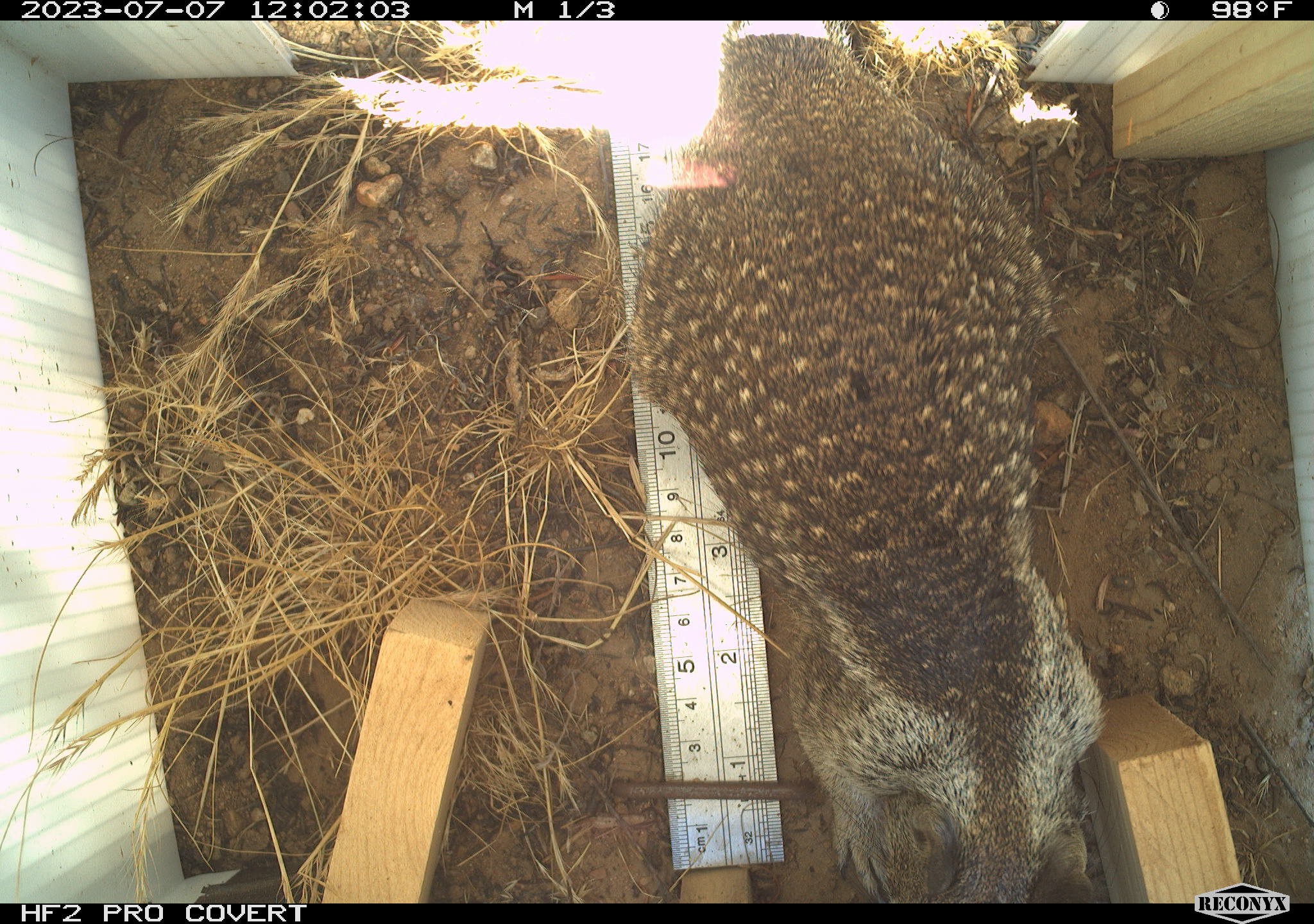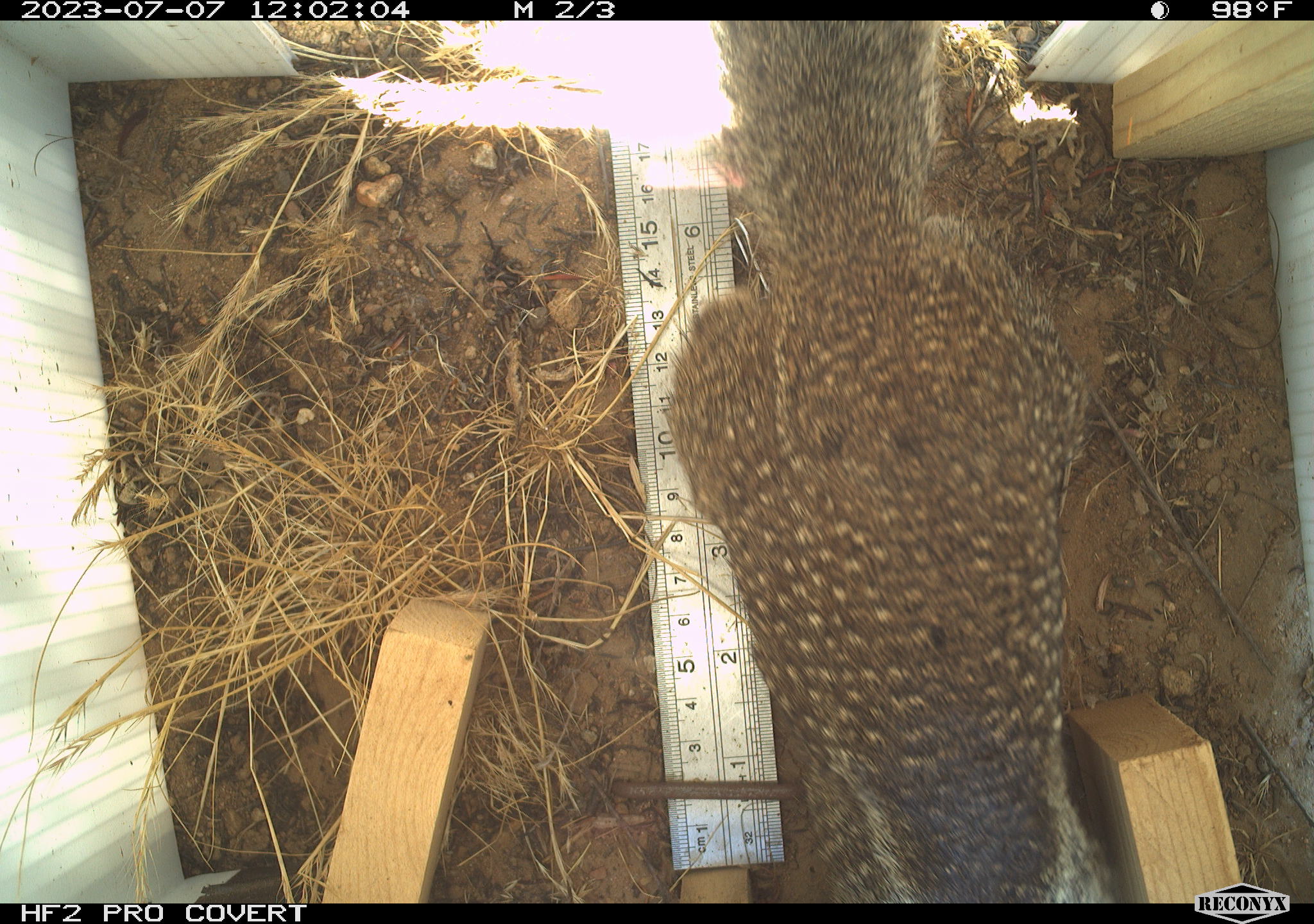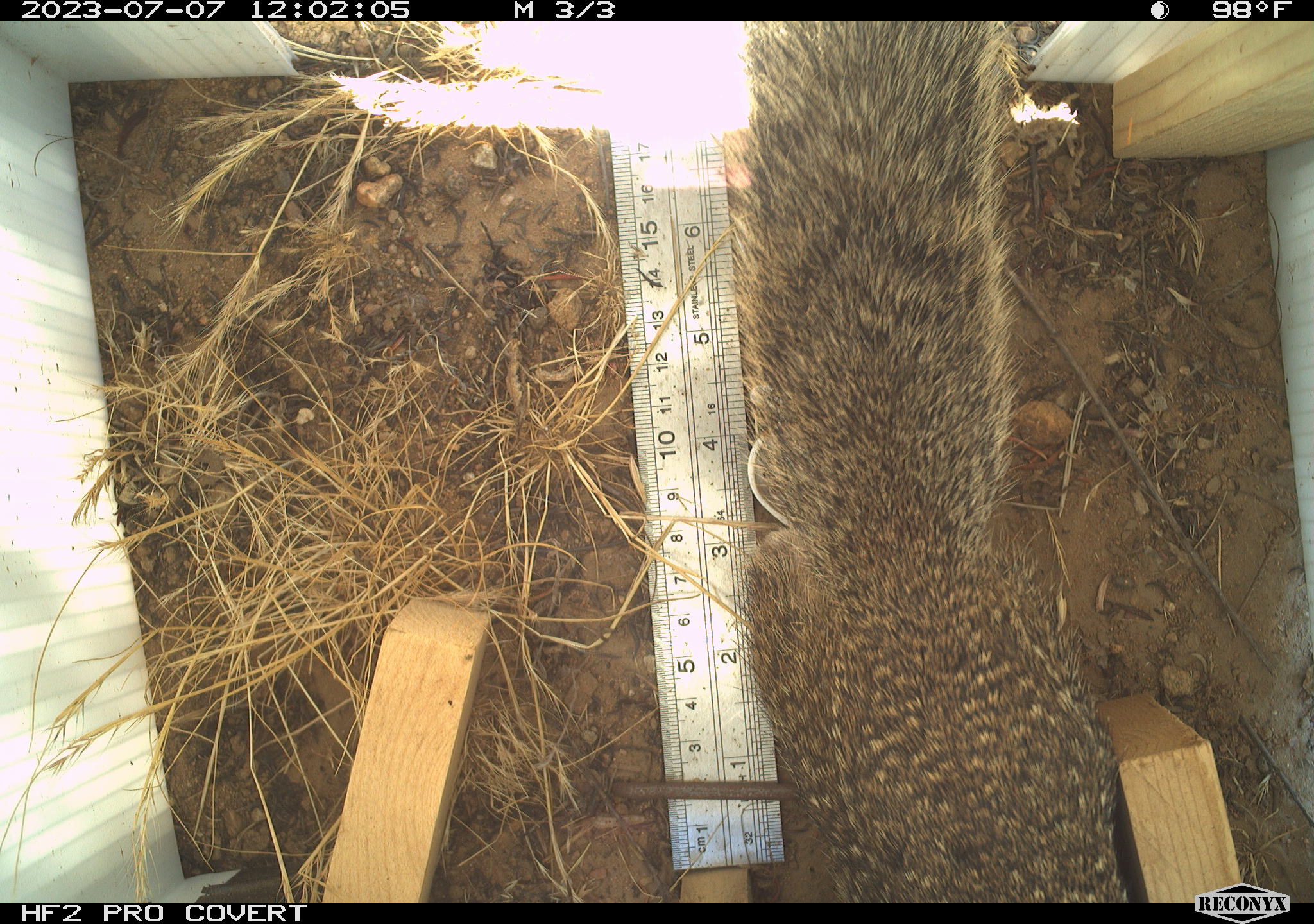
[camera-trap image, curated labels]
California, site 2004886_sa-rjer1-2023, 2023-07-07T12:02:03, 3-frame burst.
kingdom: Animalia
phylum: Chordata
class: Mammalia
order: Rodentia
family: Sciuridae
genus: Otospermophilus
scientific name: Otospermophilus beecheyi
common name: california ground squirrel